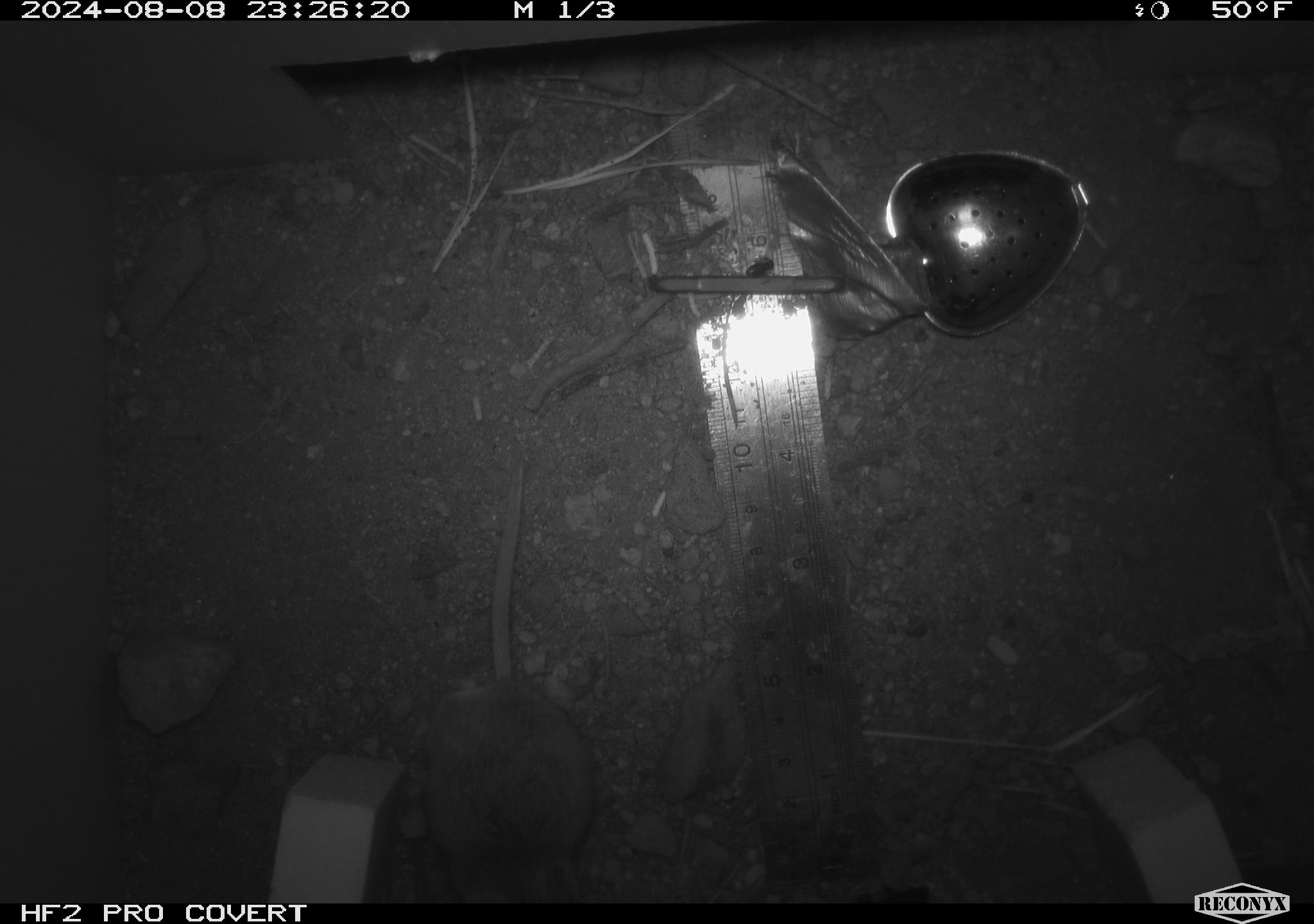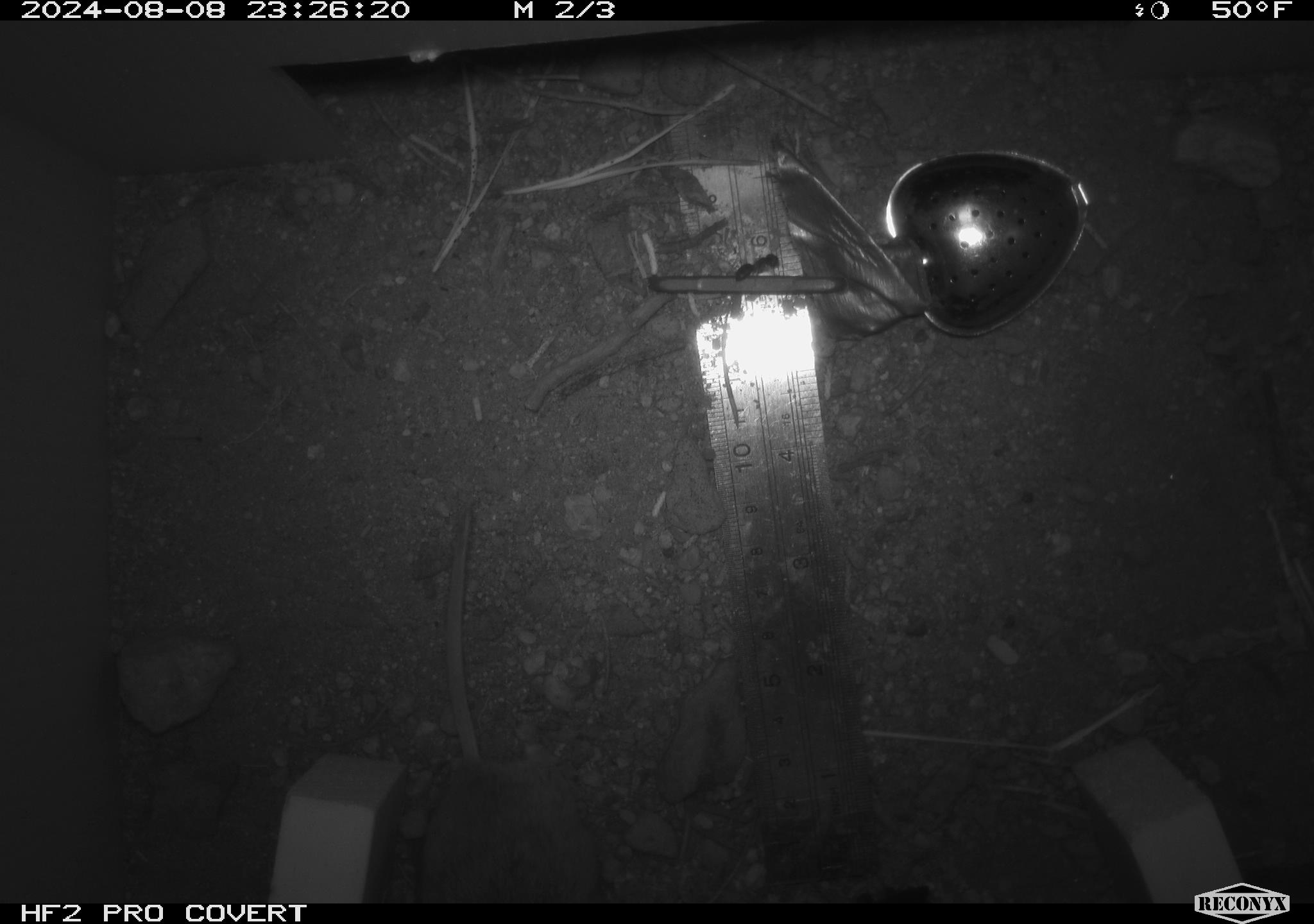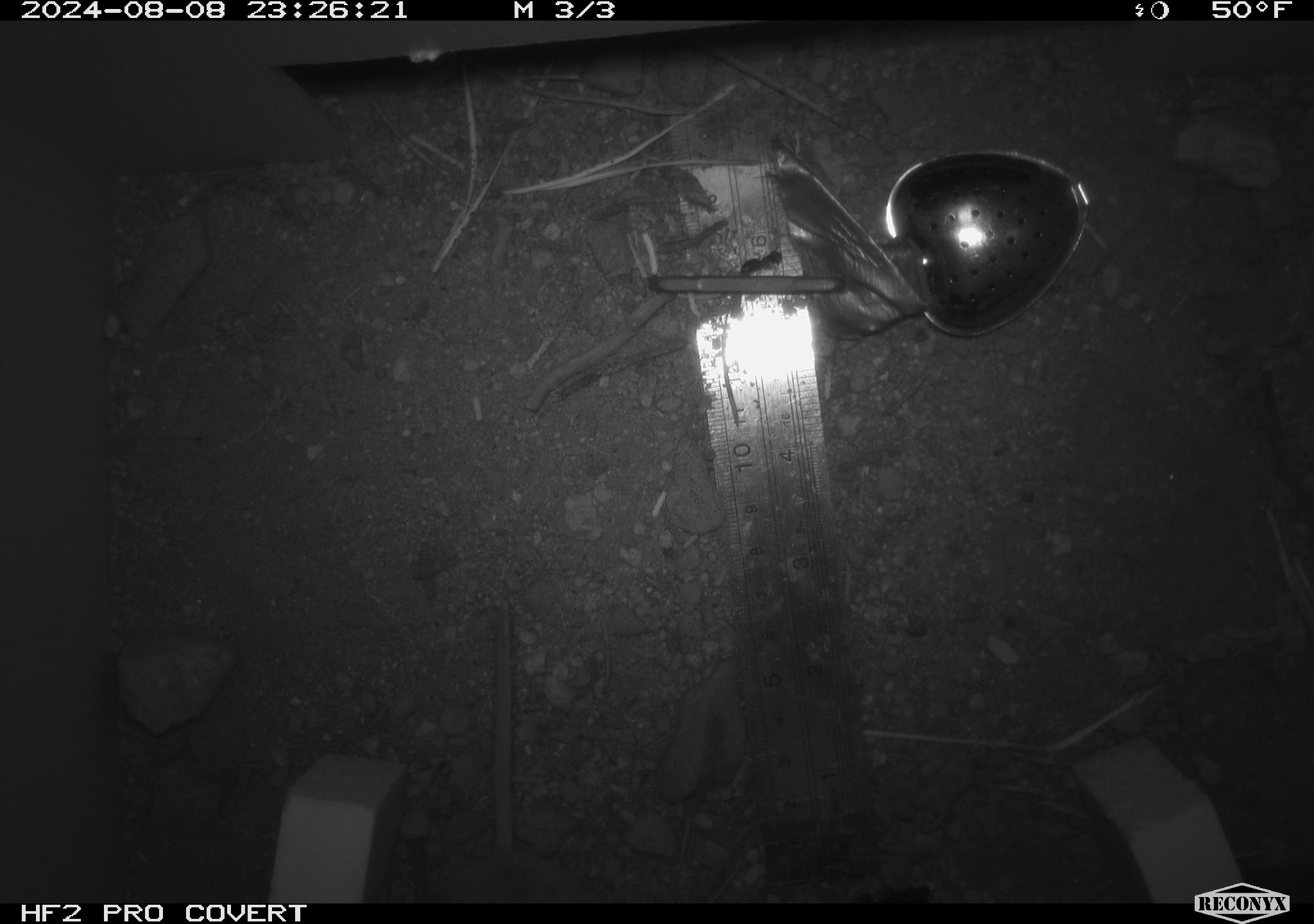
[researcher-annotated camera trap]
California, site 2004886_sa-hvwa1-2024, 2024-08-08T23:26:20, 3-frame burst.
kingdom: Animalia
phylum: Chordata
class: Mammalia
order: Rodentia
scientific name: Rodentia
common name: mouse species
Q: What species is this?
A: Mouse species (Rodentia).